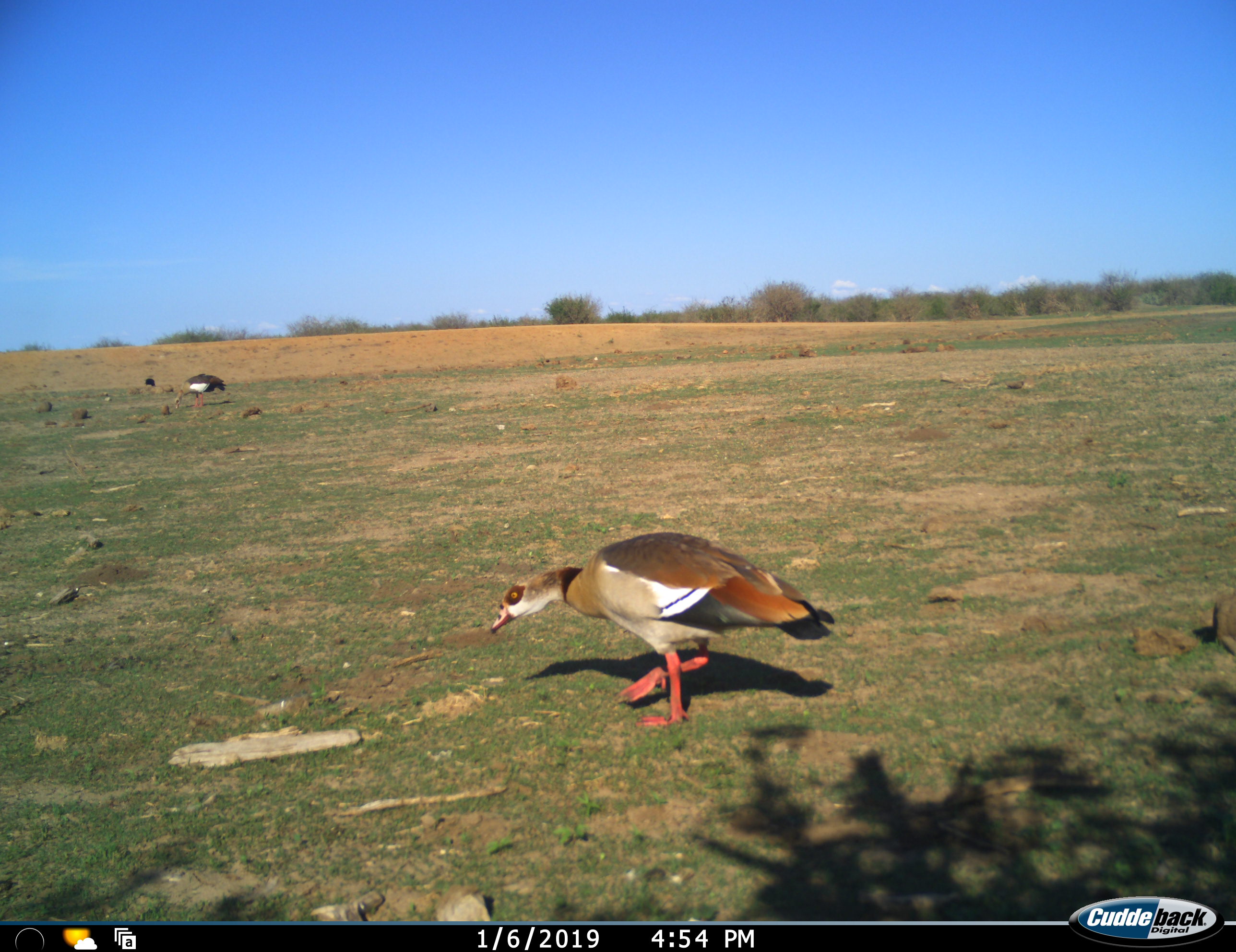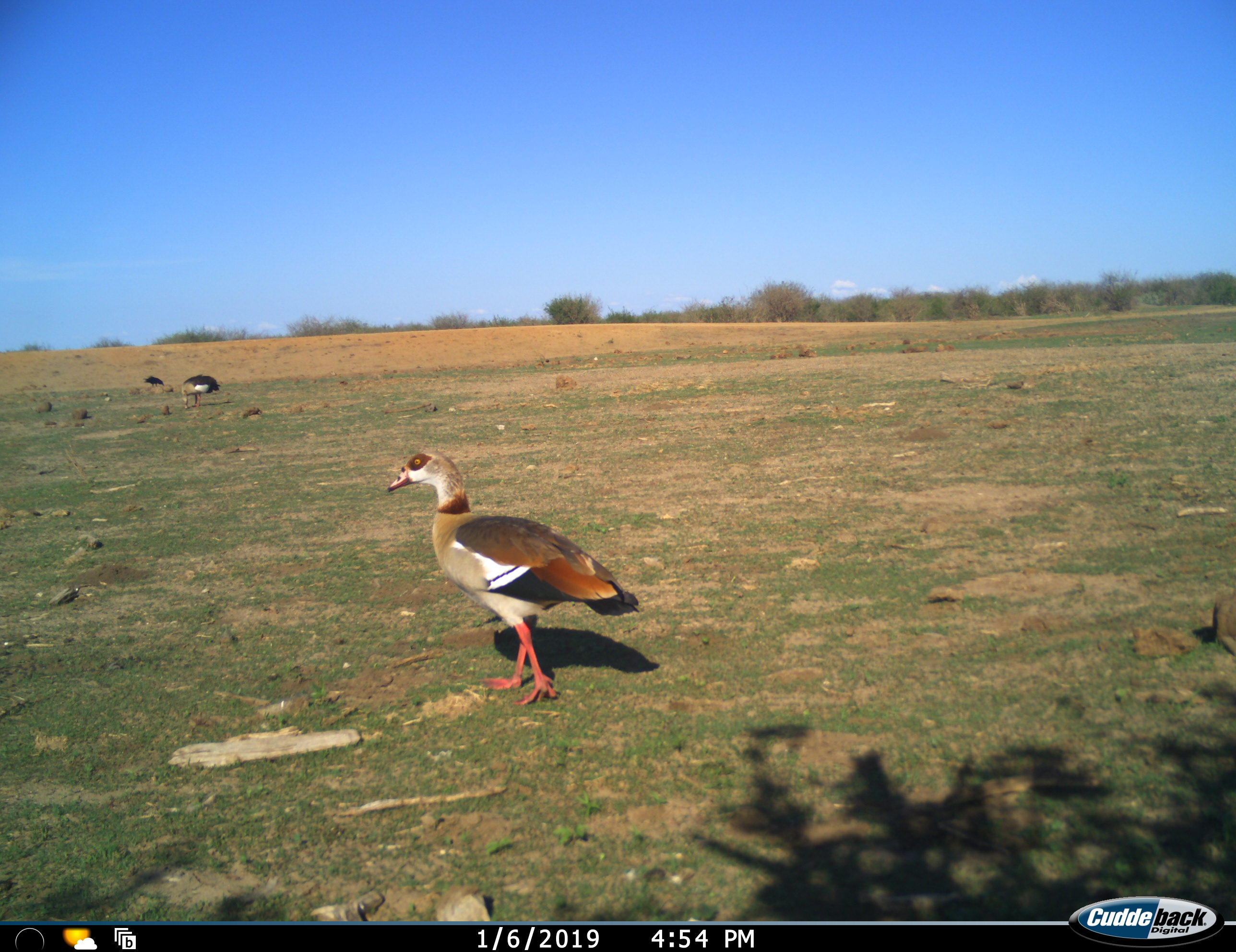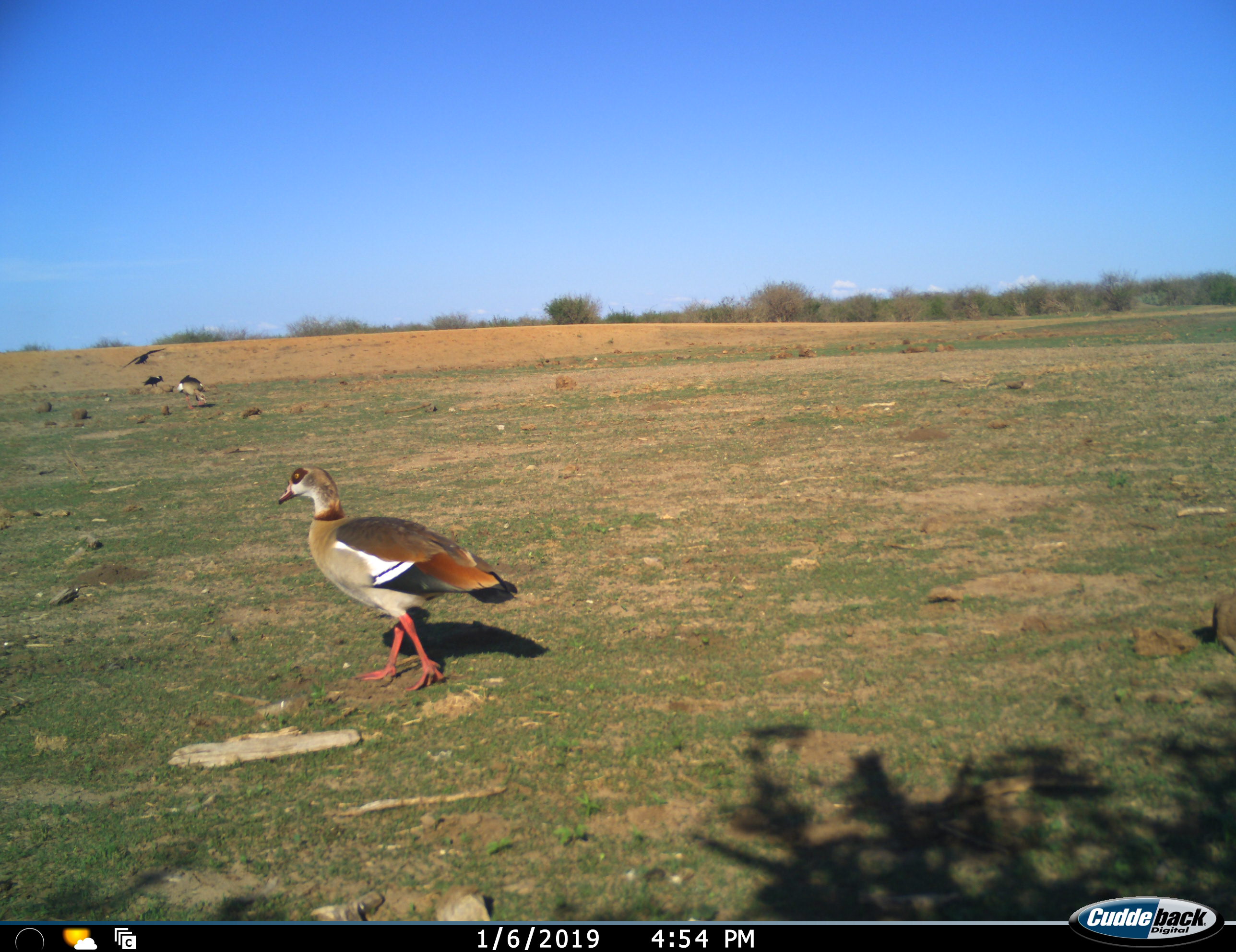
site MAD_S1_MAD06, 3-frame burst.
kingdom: Animalia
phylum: Chordata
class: Aves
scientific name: Aves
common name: bird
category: birdother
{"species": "birdother (bird) (Aves)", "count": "4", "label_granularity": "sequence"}